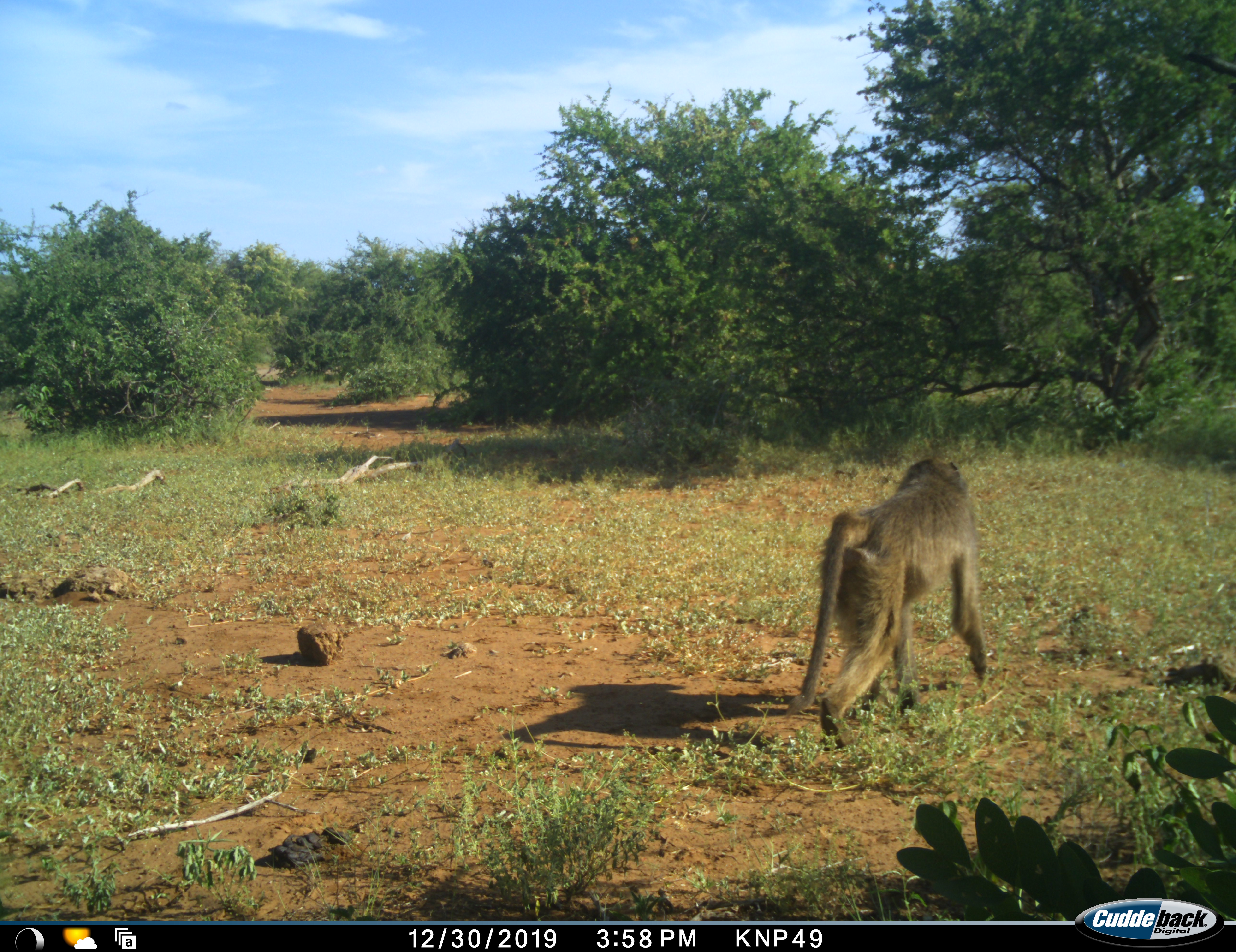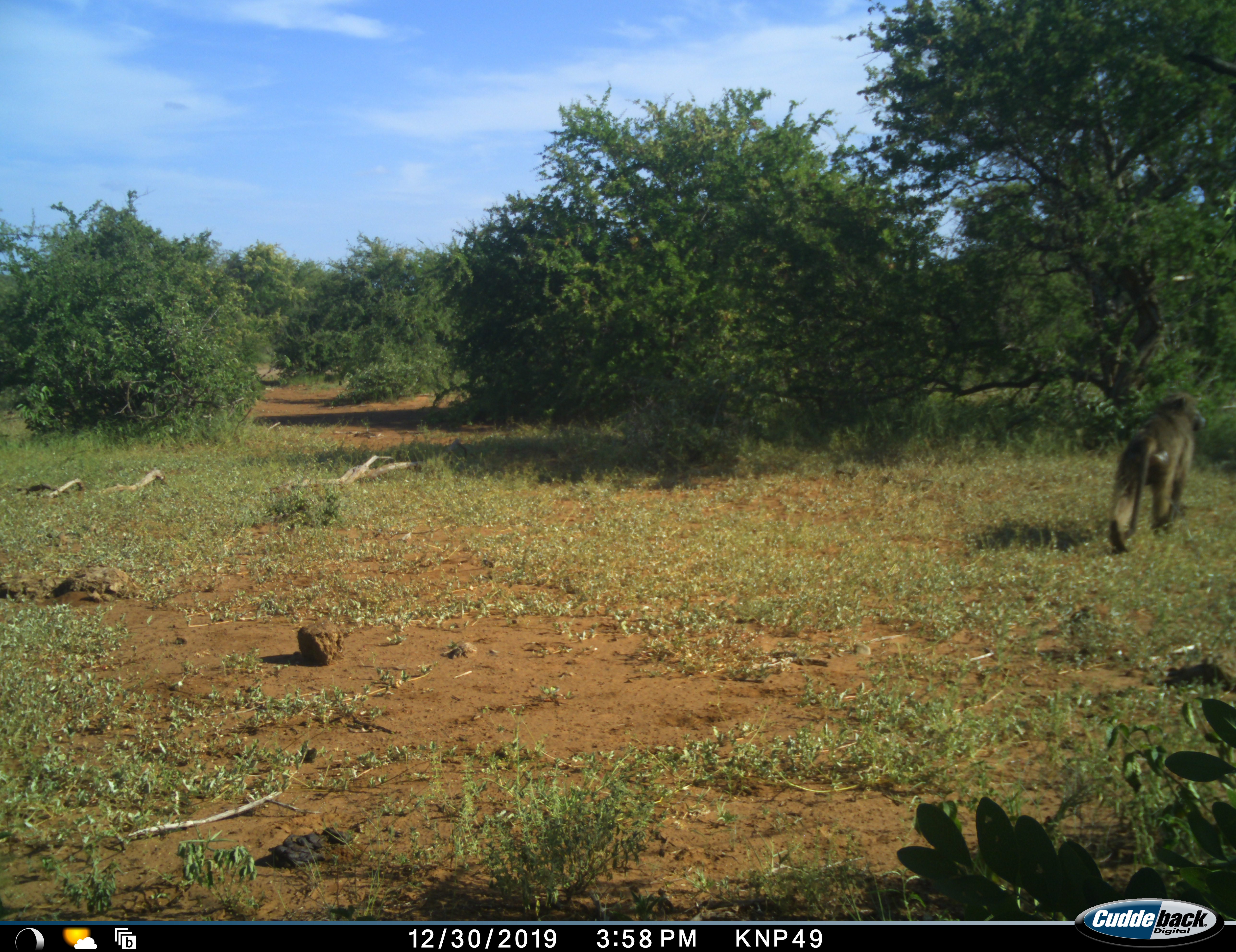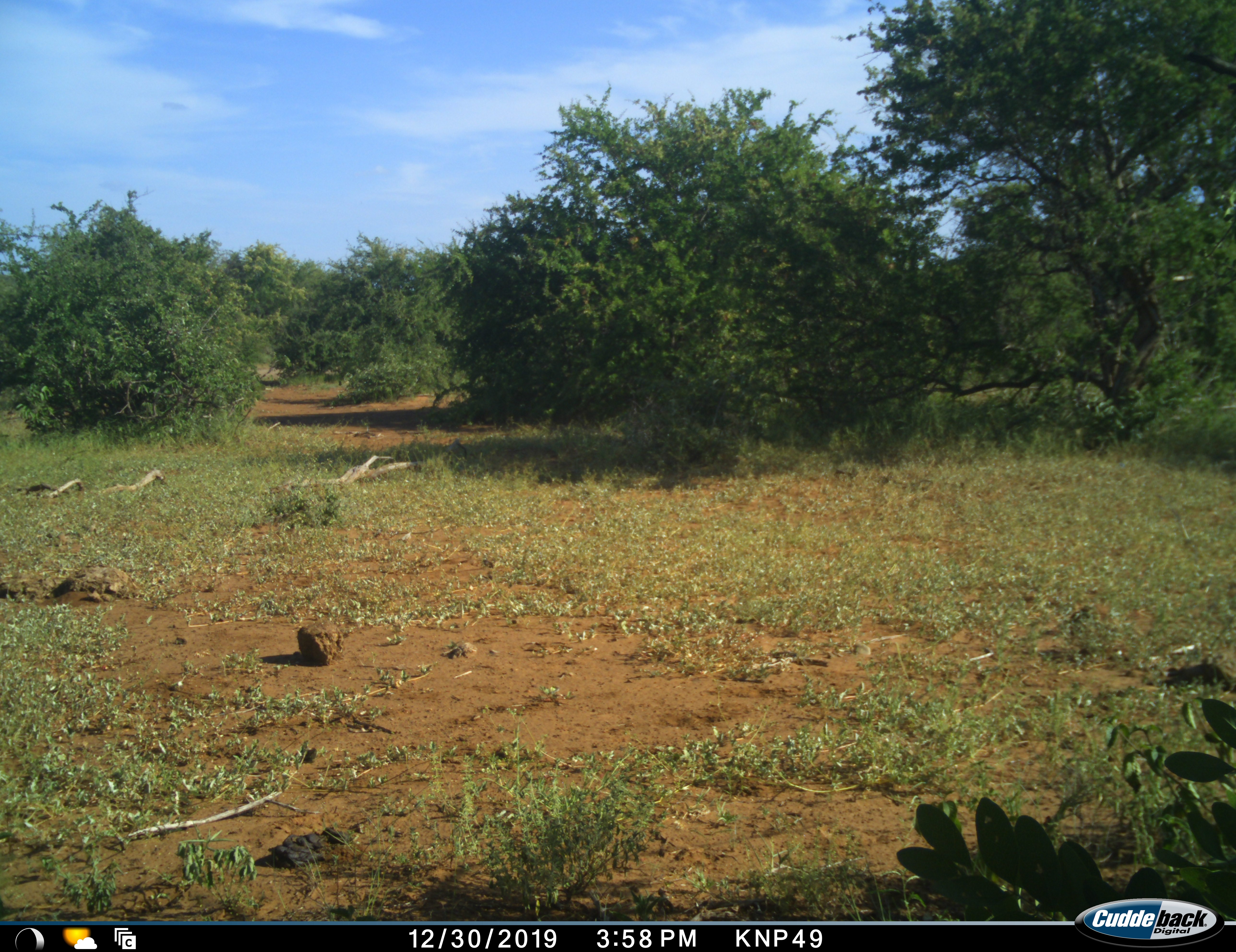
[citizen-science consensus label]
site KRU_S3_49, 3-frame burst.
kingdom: Animalia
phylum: Chordata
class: Mammalia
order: Primates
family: Cercopithecidae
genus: Papio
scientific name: Papio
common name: baboon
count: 1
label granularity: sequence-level